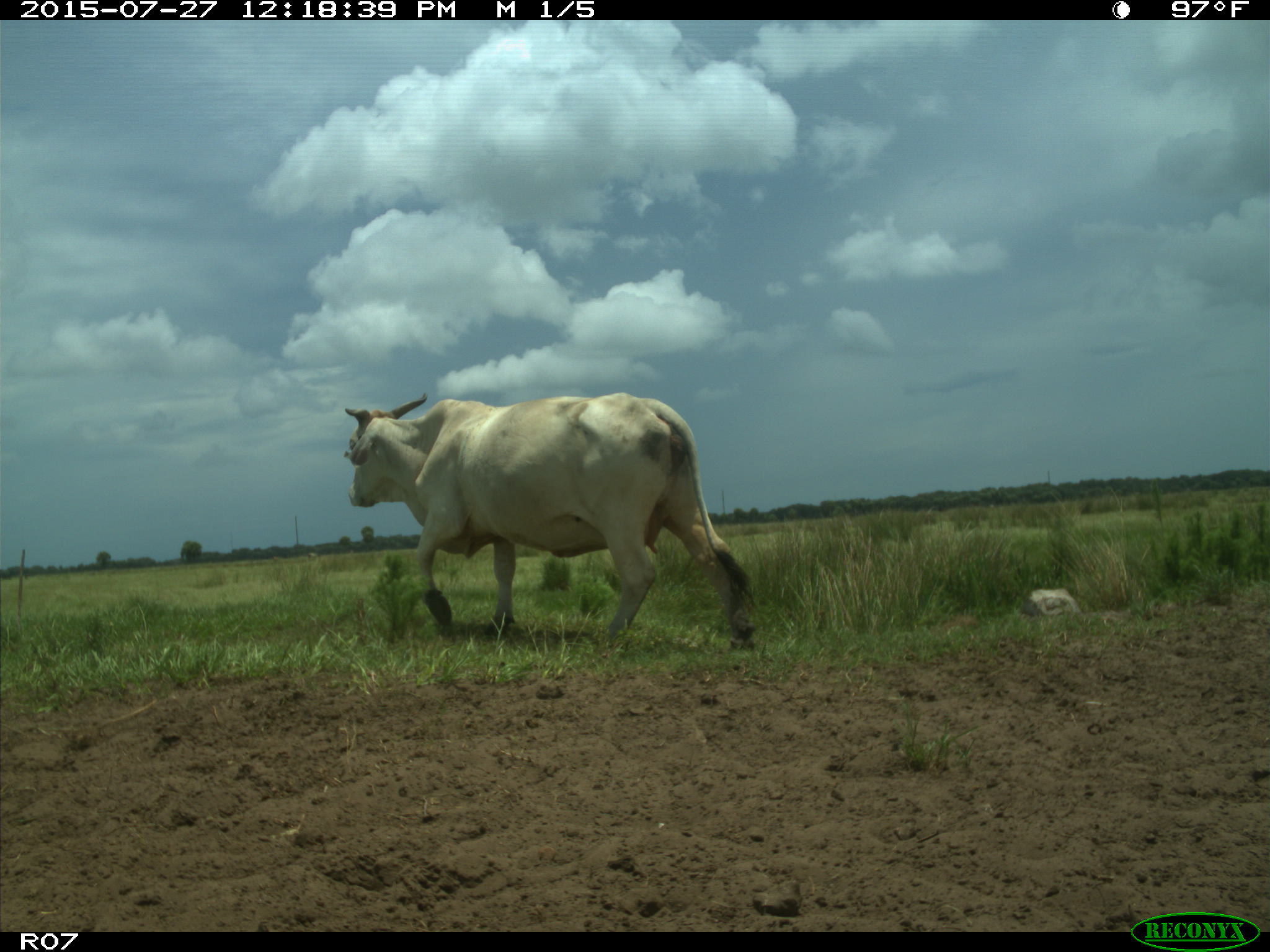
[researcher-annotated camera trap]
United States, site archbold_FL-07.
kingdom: Animalia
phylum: Chordata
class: Mammalia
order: Artiodactyla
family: Bovidae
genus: Bos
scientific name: Bos taurus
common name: domestic cow